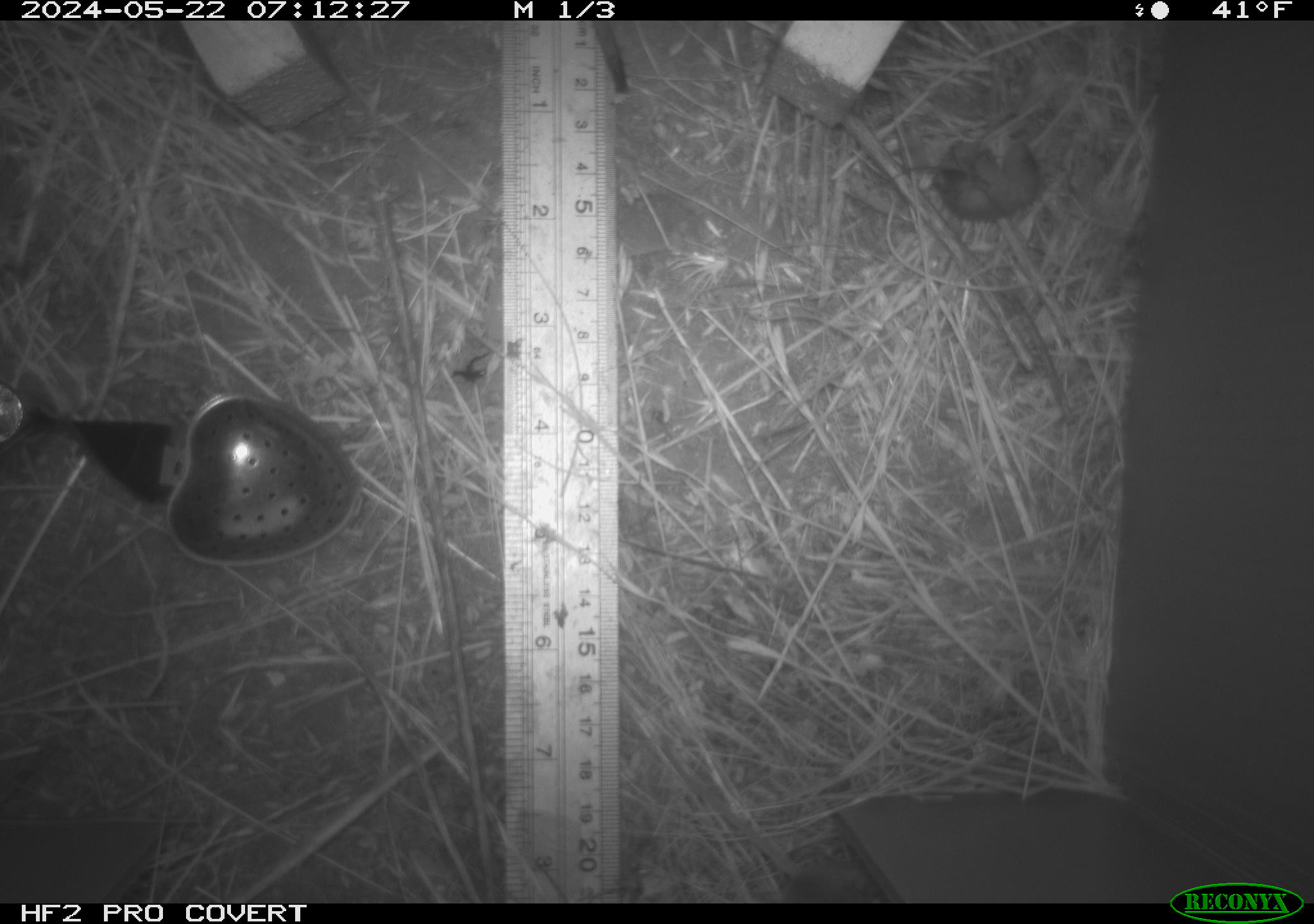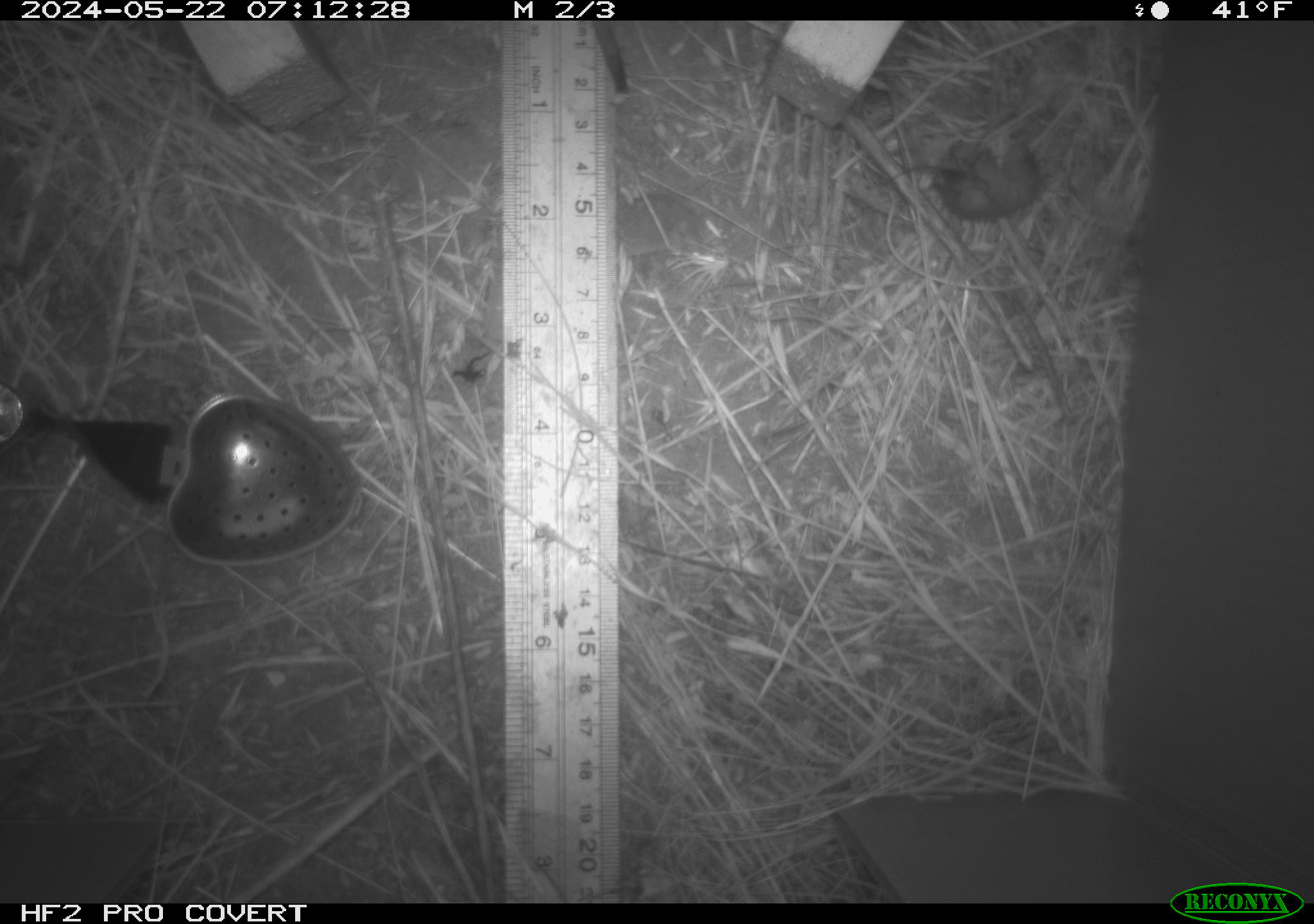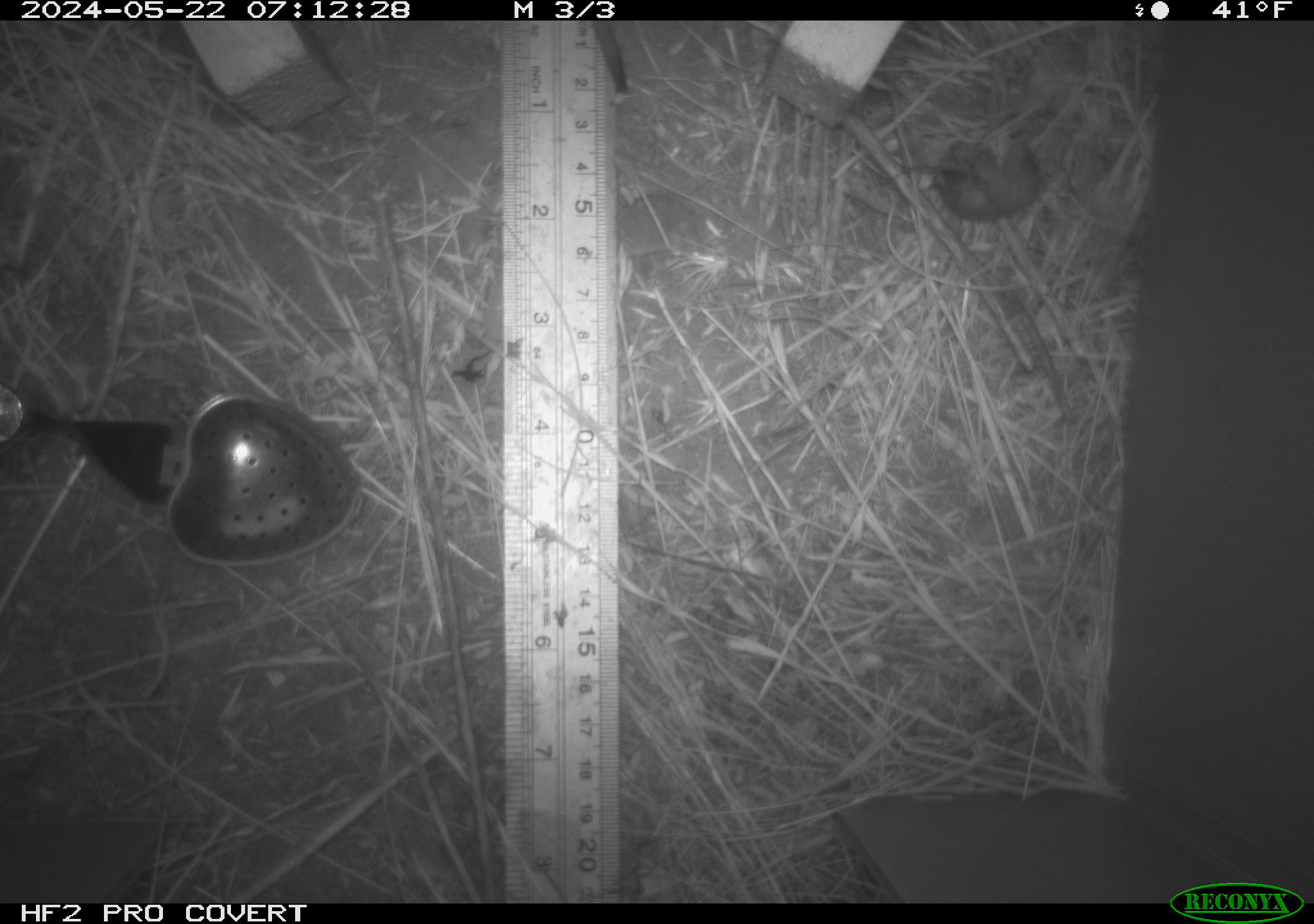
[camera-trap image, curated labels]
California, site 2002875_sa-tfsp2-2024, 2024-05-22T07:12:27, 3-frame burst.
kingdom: Animalia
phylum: Arthropoda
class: Insecta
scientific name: Insecta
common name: insect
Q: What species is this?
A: Insect (Insecta).